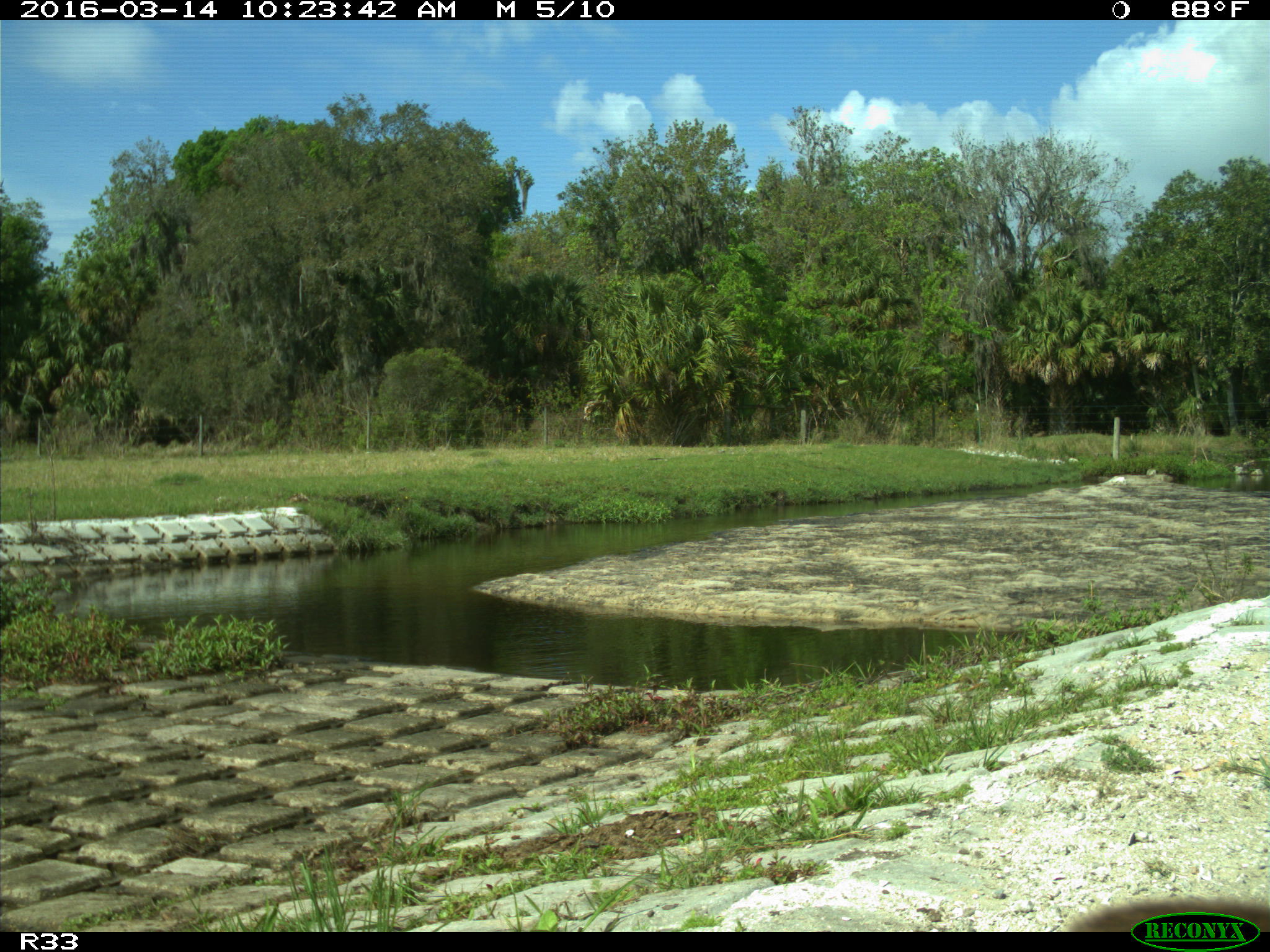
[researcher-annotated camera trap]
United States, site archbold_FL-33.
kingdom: Animalia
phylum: Chordata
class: Mammalia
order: Artiodactyla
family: Bovidae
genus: Bos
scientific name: Bos taurus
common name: domestic cow